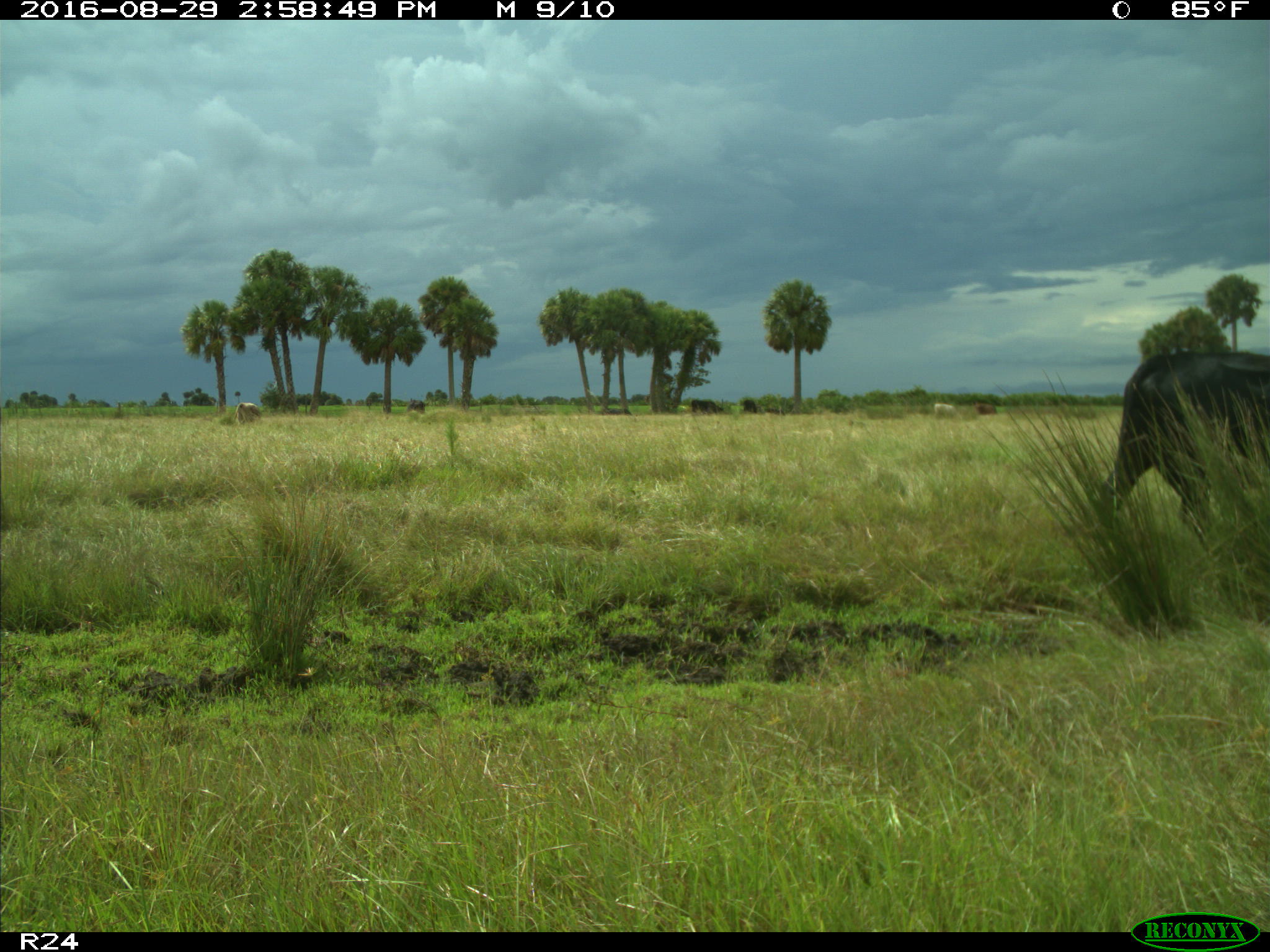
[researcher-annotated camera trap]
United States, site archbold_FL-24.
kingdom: Animalia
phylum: Chordata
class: Mammalia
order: Artiodactyla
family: Bovidae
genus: Bos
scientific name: Bos taurus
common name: domestic cow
Bos taurus (domestic cow).